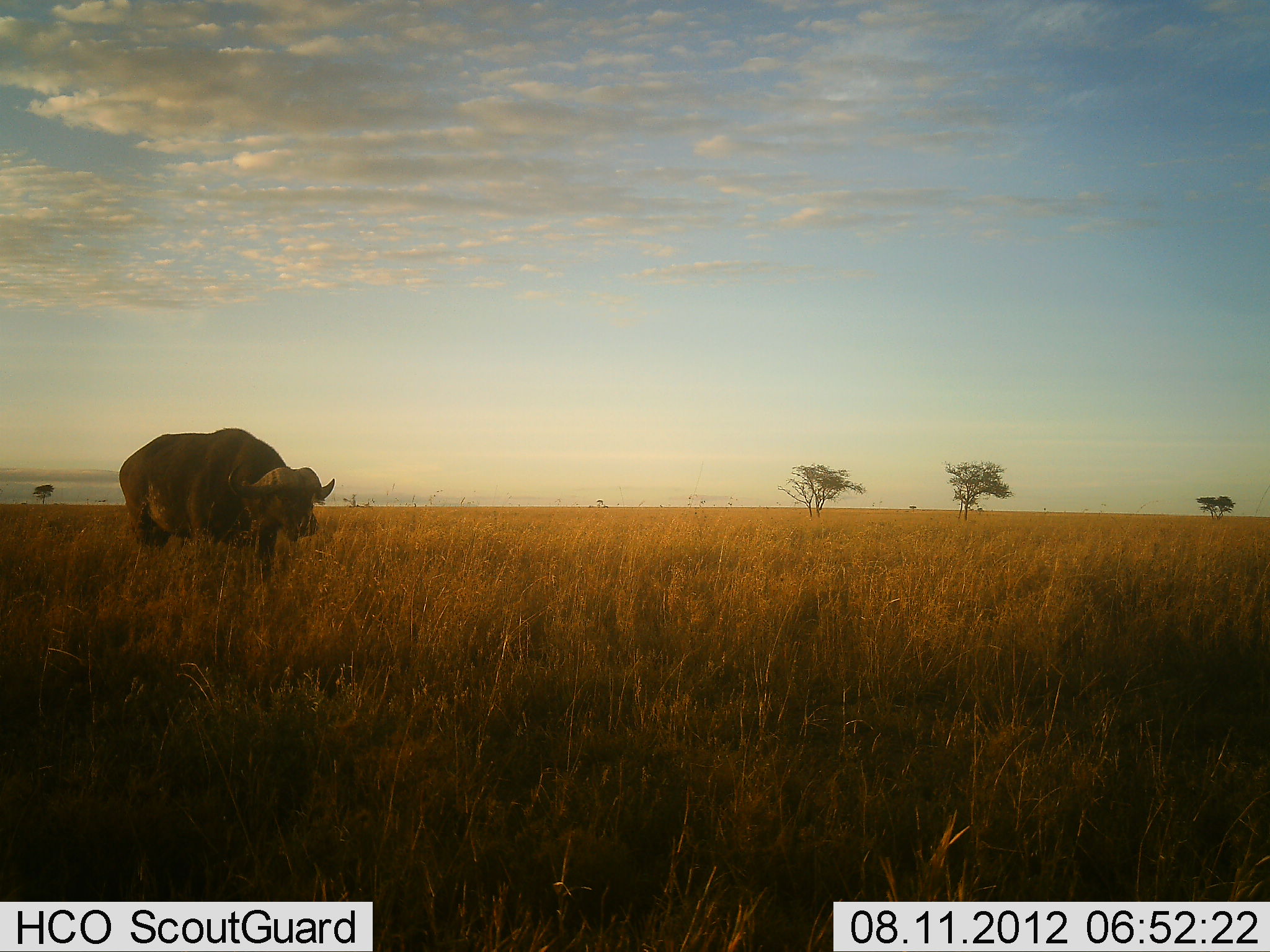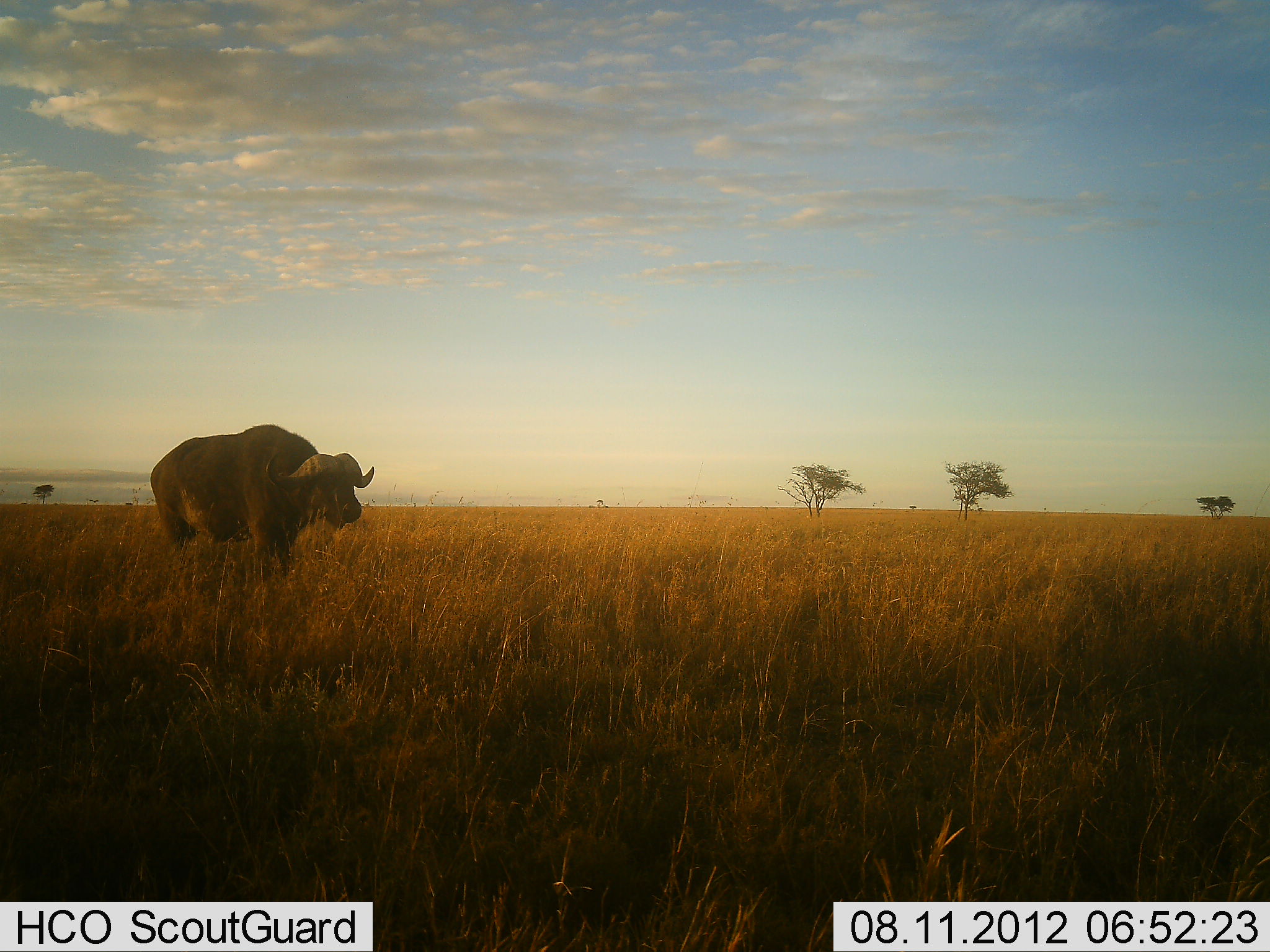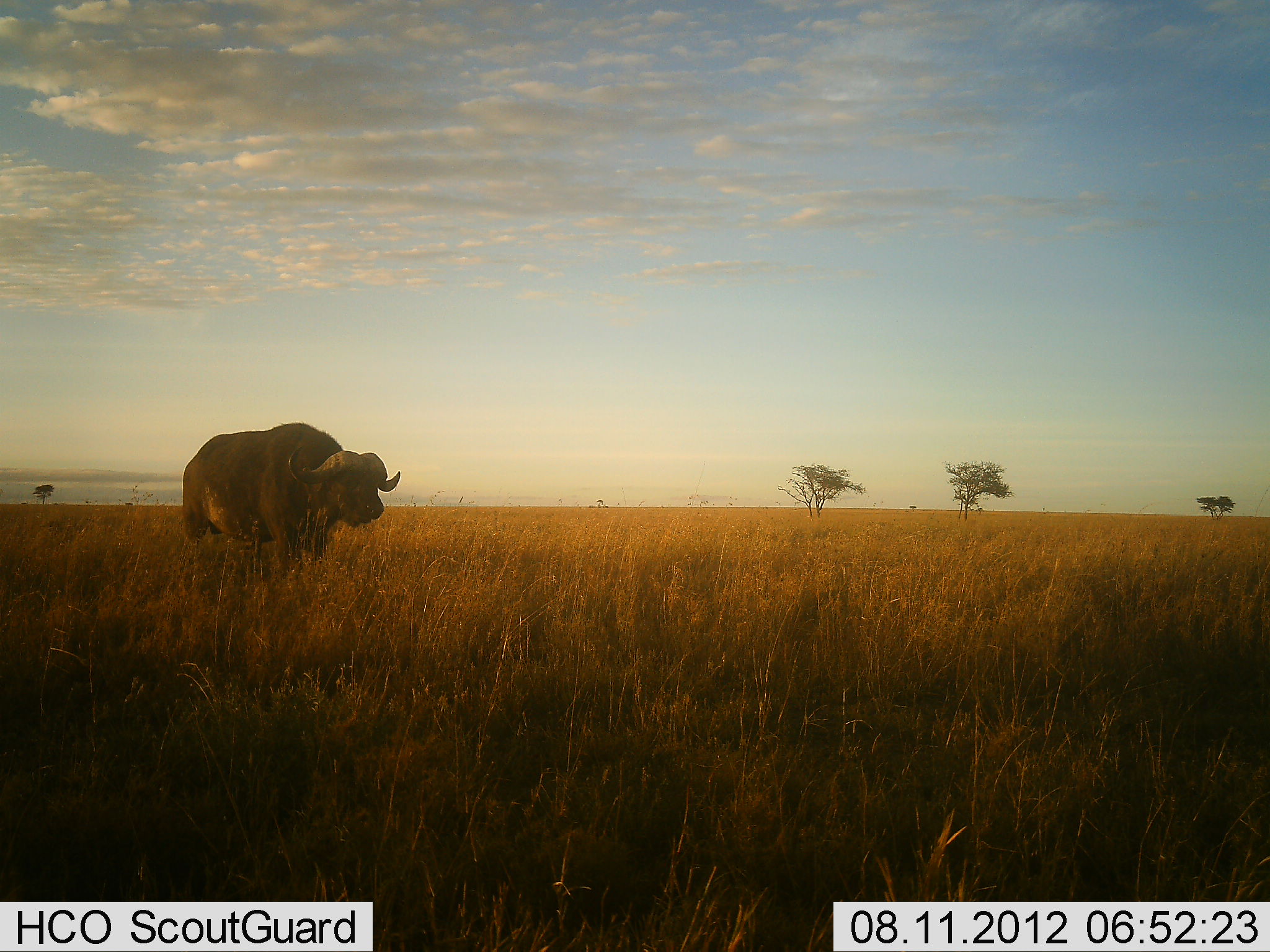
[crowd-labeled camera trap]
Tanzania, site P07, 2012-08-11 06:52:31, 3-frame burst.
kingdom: Animalia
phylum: Chordata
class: Mammalia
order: Artiodactyla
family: Bovidae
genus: Syncerus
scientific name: Syncerus caffer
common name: cape buffalo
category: buffalo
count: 1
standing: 10%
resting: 0%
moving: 90%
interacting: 0%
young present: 0%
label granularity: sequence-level